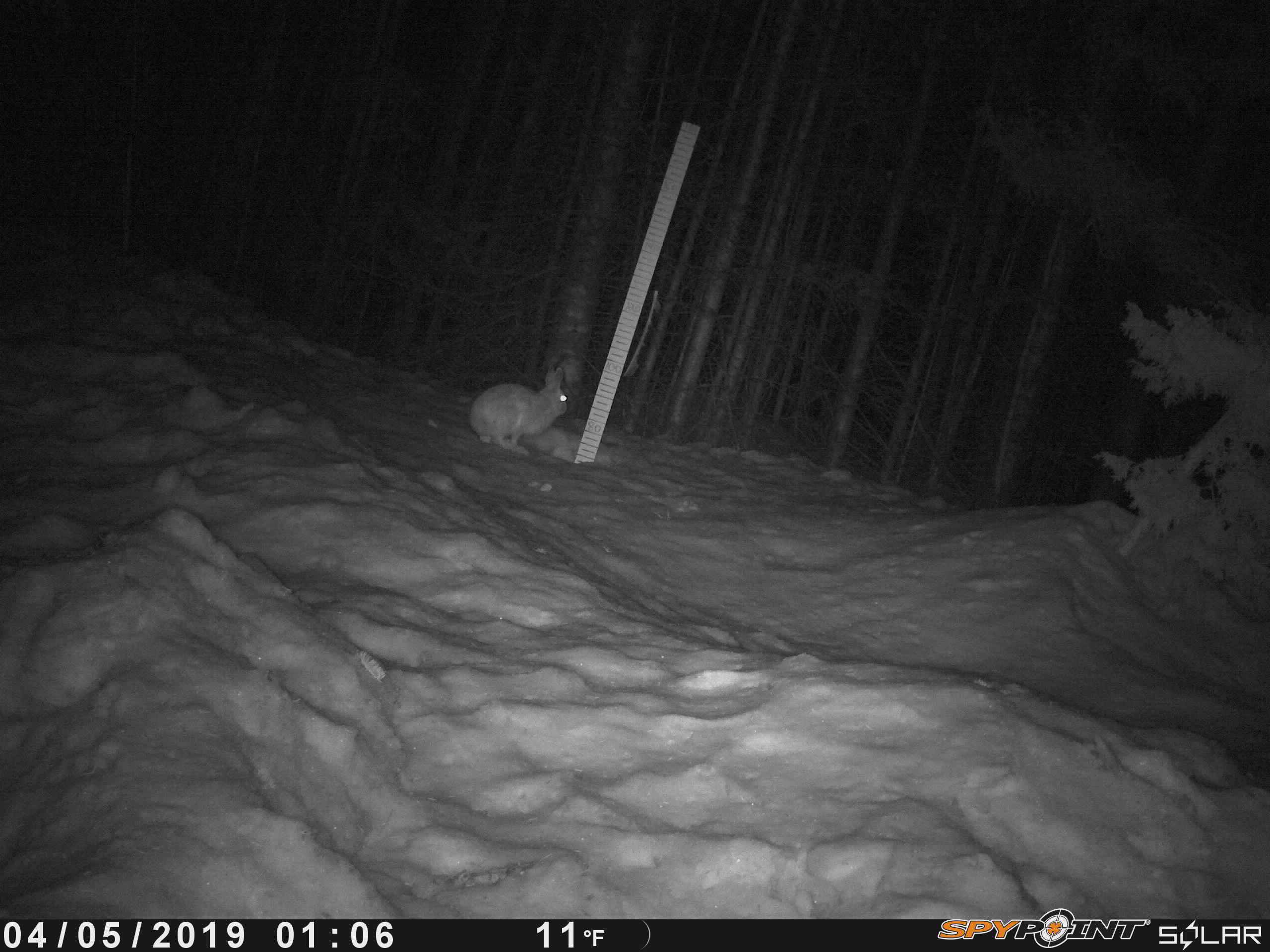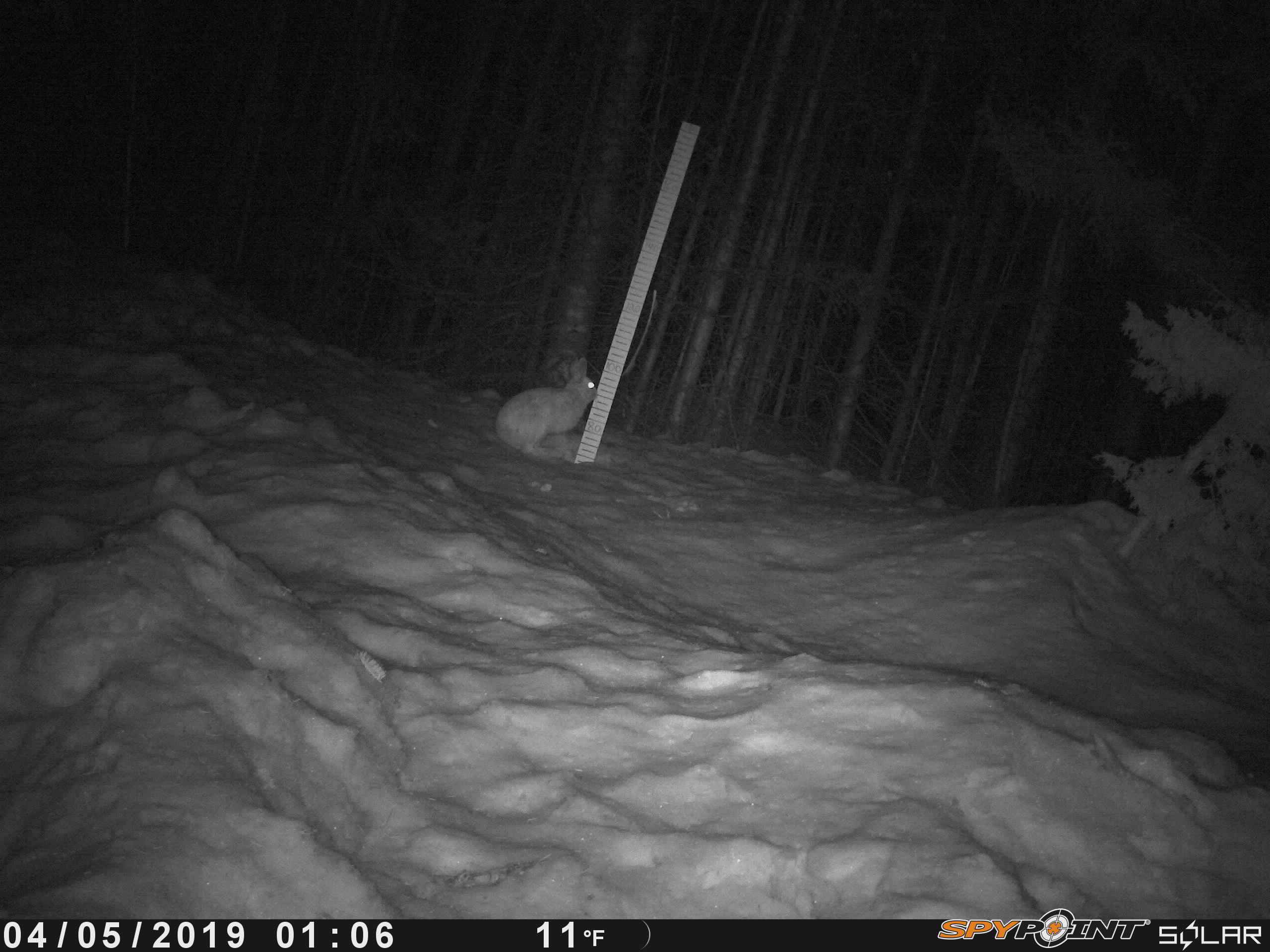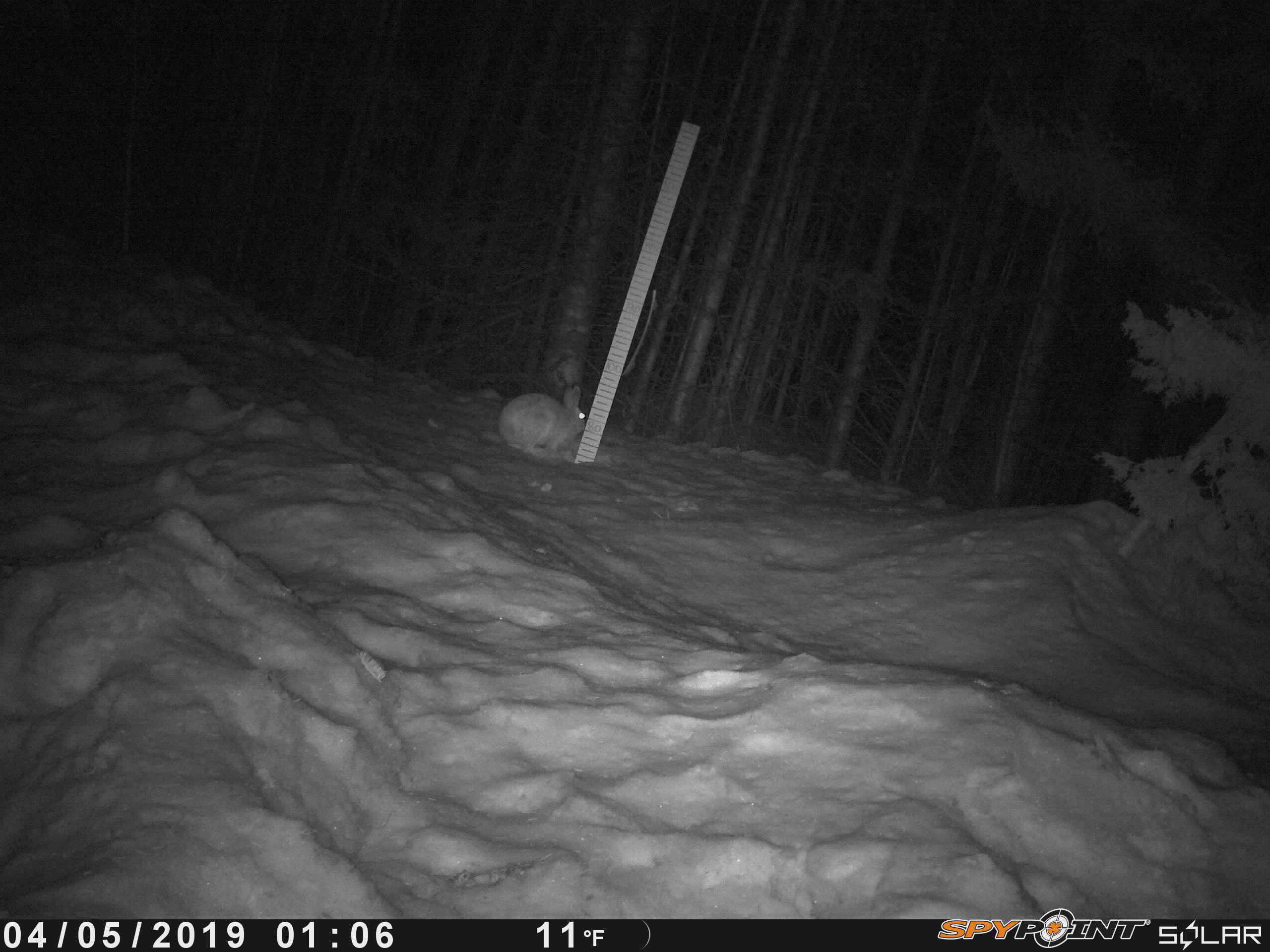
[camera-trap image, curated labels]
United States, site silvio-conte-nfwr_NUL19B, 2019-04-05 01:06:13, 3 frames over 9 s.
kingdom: Animalia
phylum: Chordata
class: Mammalia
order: Lagomorpha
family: Leporidae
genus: Lepus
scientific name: Lepus americanus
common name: snowshoe hare